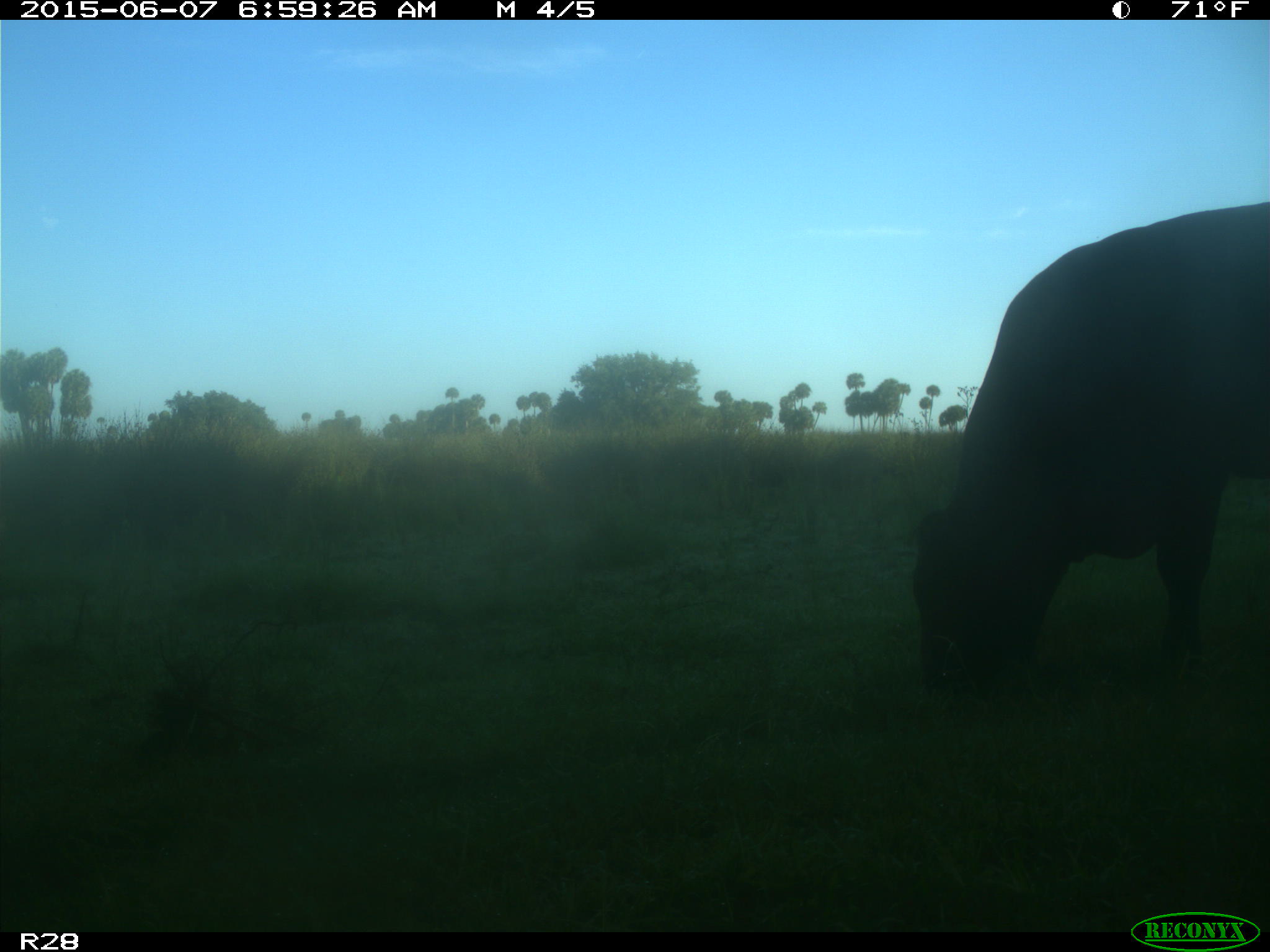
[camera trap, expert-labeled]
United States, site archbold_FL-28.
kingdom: Animalia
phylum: Chordata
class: Mammalia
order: Artiodactyla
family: Bovidae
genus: Bos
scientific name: Bos taurus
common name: domestic cow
Bos taurus (domestic cow).